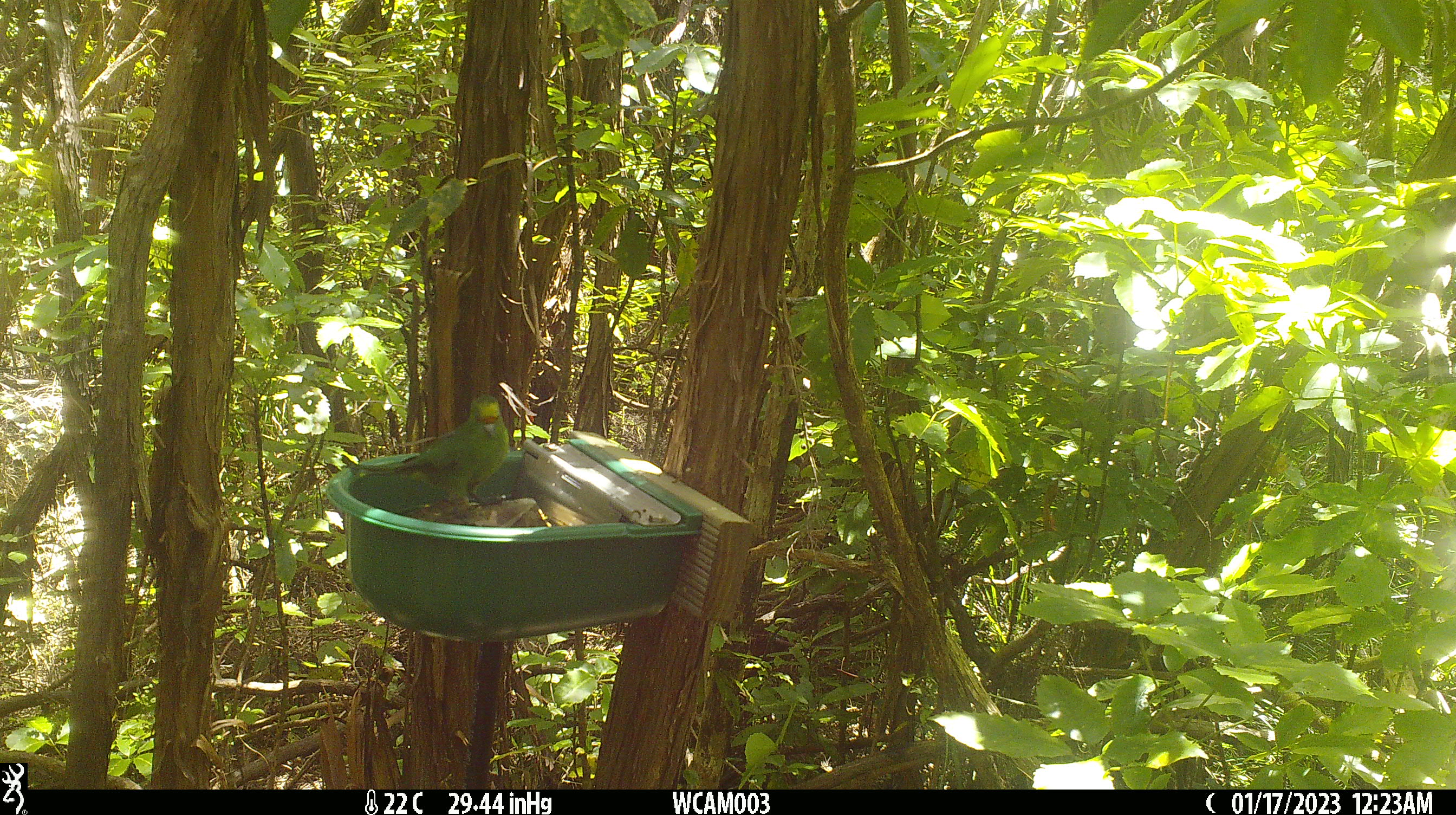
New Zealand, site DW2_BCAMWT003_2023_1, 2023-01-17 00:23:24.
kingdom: Animalia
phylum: Chordata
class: Aves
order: Psittaciformes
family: Psittaculidae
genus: Cyanoramphus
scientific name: Cyanoramphus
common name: parakeet